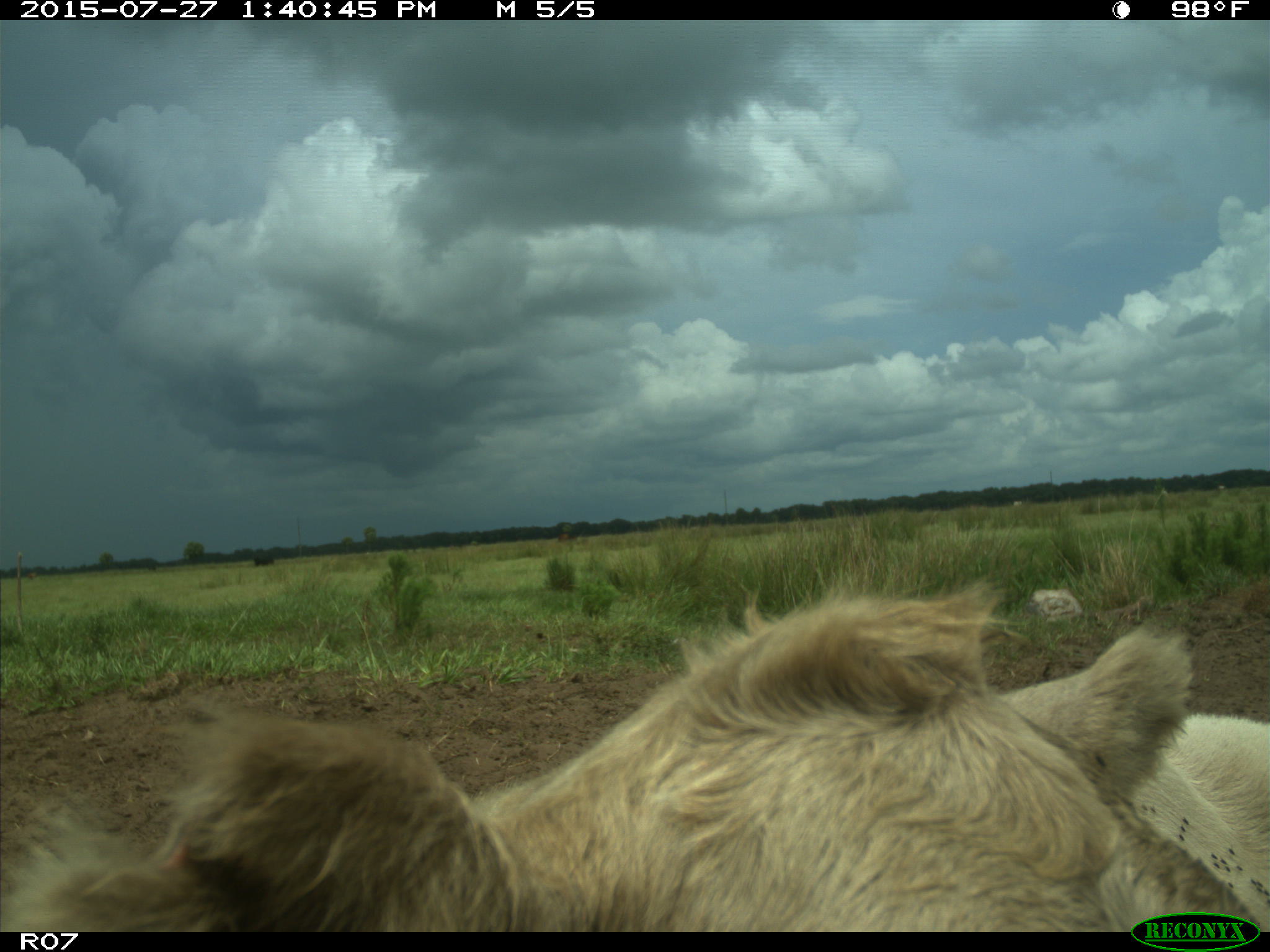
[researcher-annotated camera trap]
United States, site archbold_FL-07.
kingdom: Animalia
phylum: Chordata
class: Mammalia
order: Artiodactyla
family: Bovidae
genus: Bos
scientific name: Bos taurus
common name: domestic cow